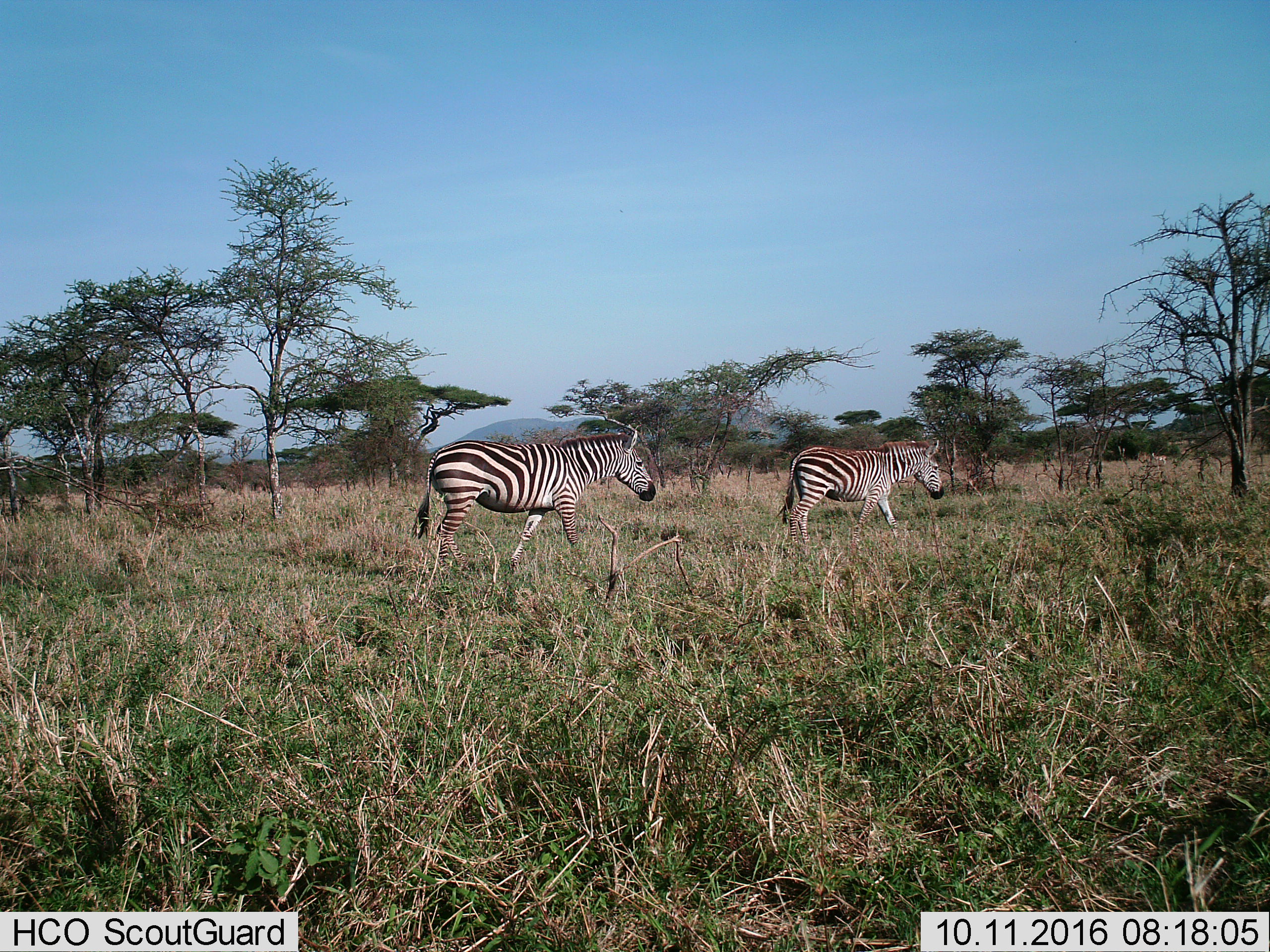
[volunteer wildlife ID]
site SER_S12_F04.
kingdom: Animalia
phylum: Chordata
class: Mammalia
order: Perissodactyla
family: Equidae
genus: Equus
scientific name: Equus quagga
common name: plains zebra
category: zebraplains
Zebraplains (plains zebra) (Equus quagga), count 2. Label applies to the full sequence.